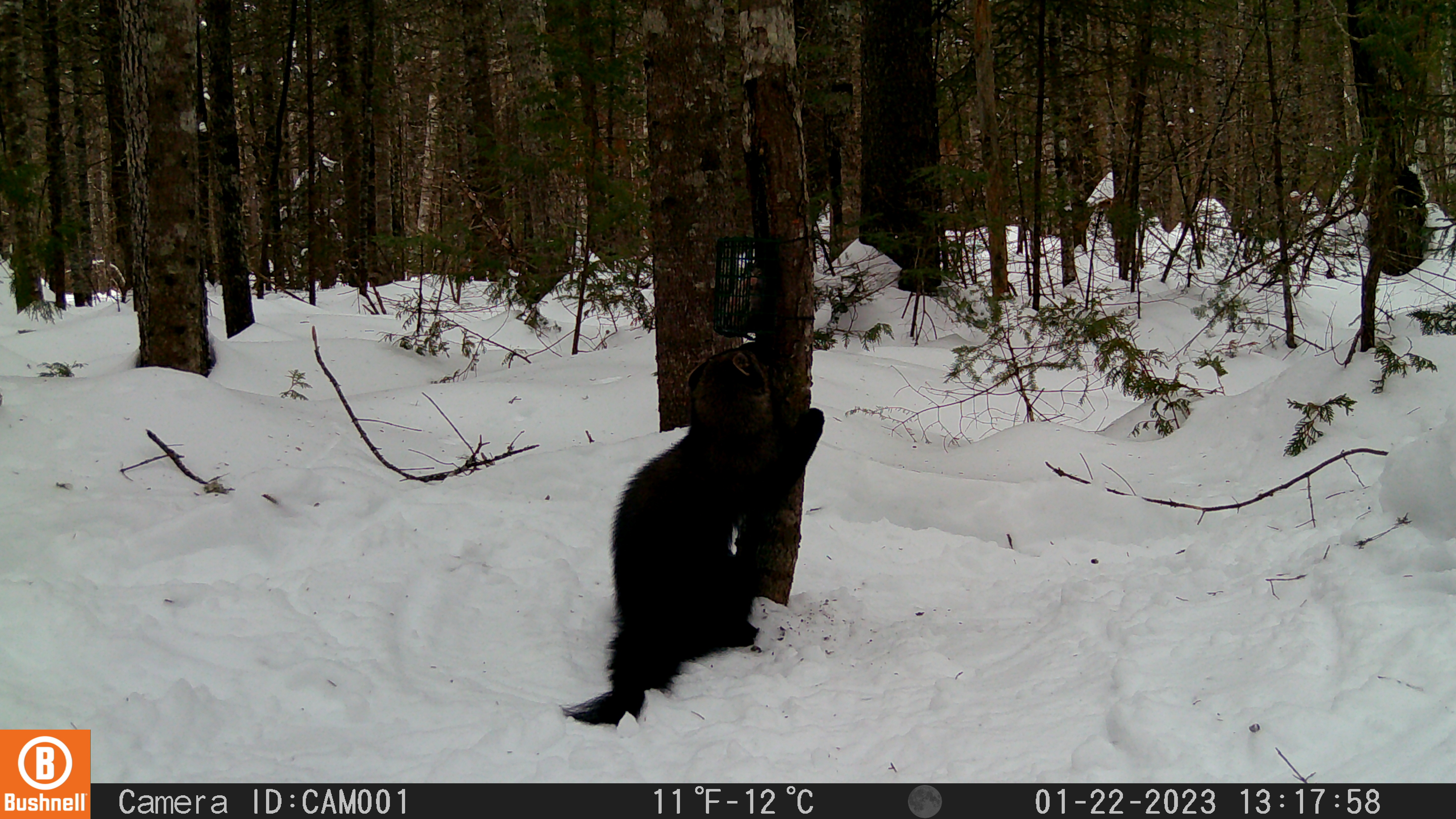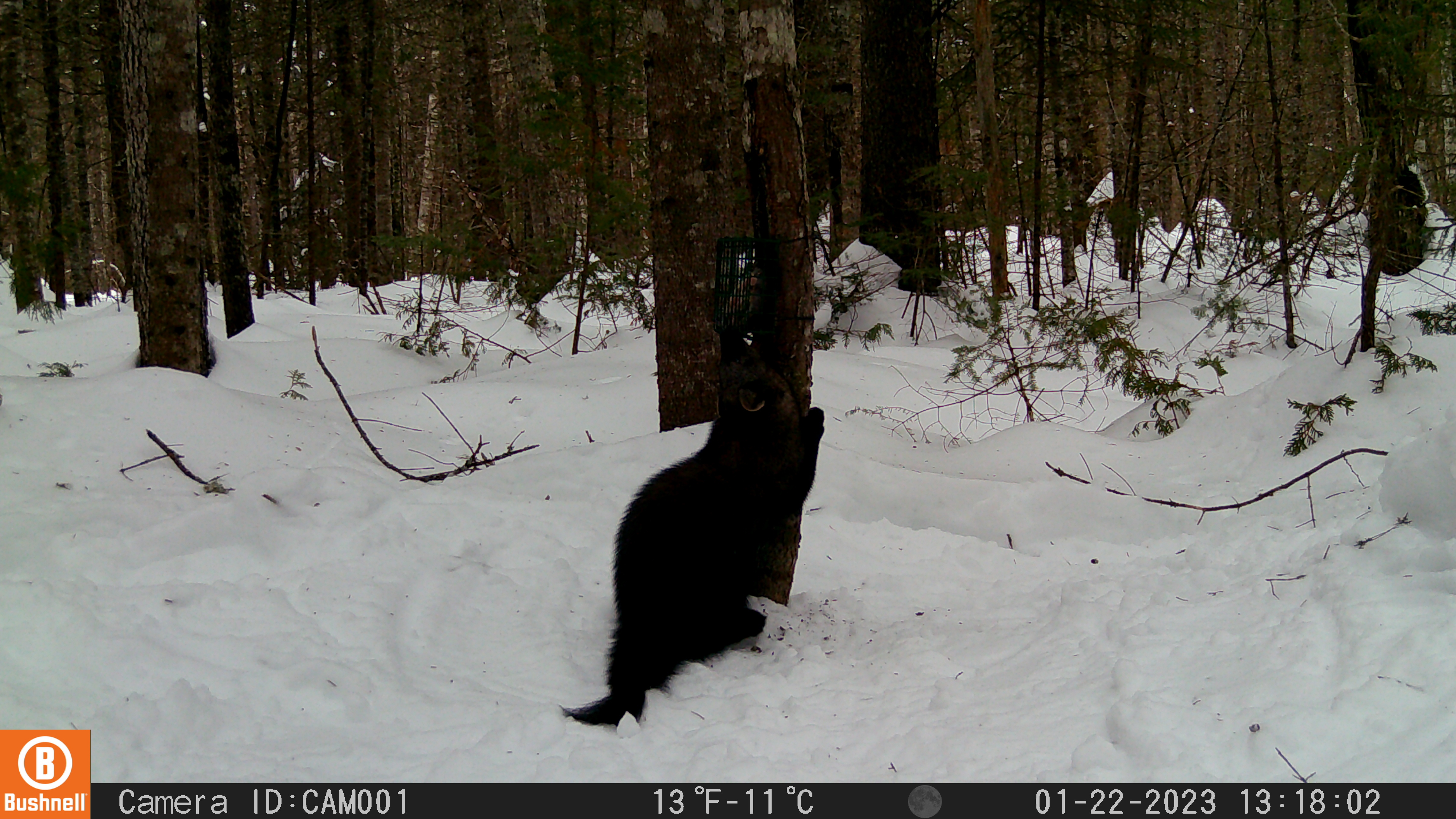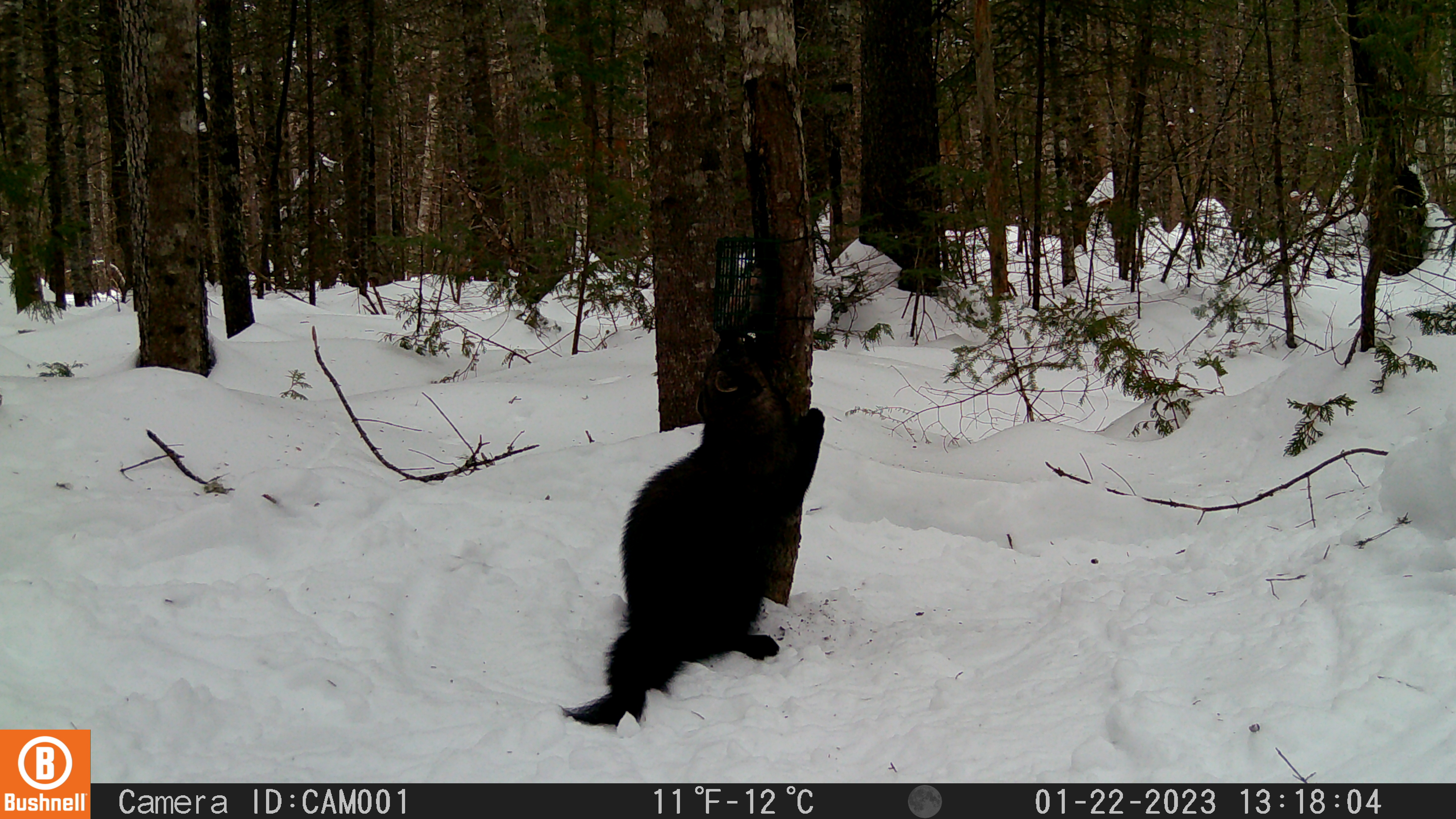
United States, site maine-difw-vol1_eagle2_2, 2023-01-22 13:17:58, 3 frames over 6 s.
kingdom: Animalia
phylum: Chordata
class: Mammalia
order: Carnivora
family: Mustelidae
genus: Pekania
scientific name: Pekania pennanti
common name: fisher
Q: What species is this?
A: Fisher (Pekania pennanti).